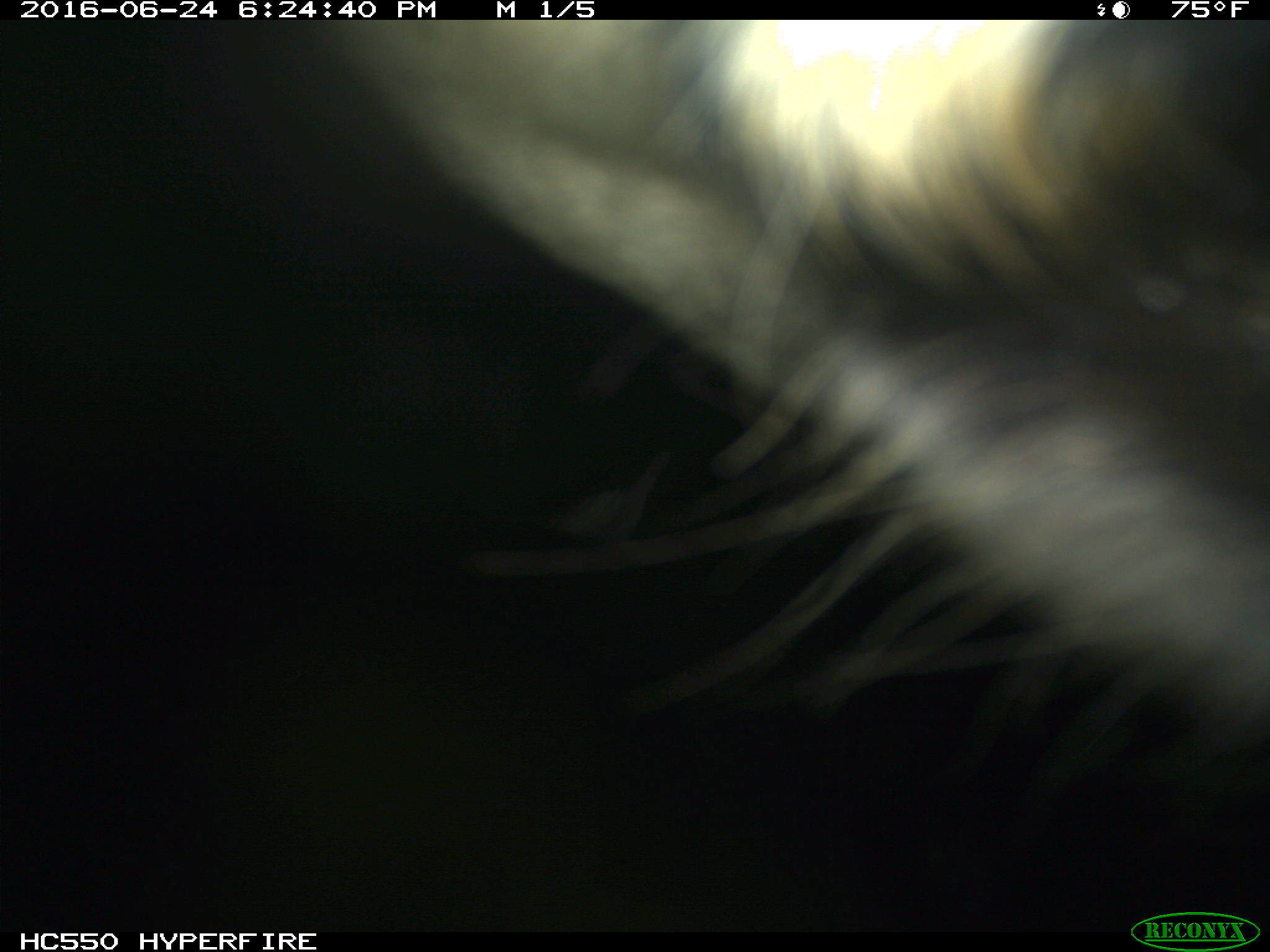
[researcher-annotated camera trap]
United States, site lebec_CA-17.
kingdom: Animalia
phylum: Chordata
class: Mammalia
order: Artiodactyla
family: Bovidae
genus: Bos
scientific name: Bos taurus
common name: domestic cow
Bos taurus (domestic cow).